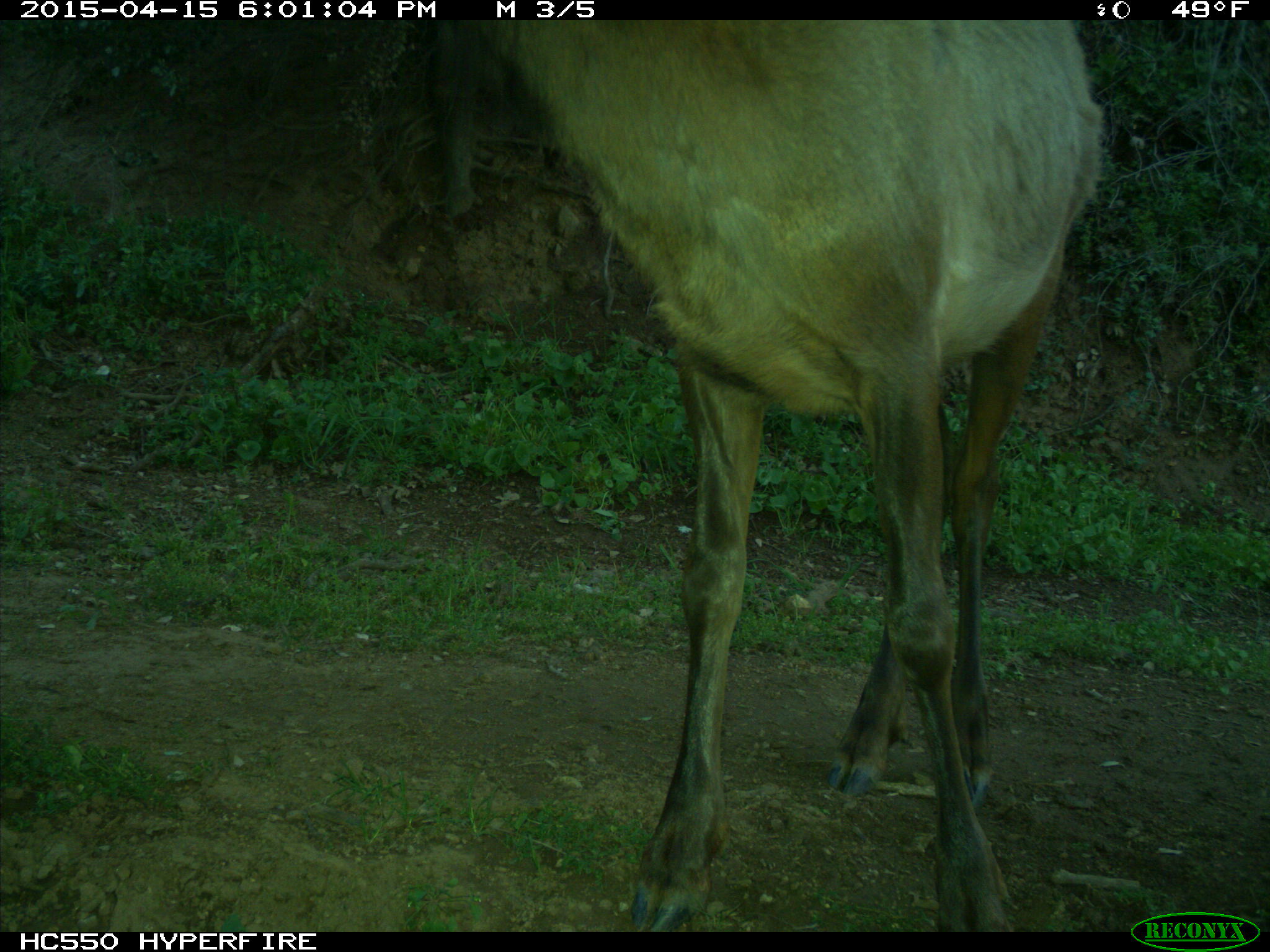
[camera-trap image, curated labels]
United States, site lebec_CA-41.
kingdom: Animalia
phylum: Chordata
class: Mammalia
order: Artiodactyla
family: Cervidae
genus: Cervus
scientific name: Cervus canadensis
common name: elk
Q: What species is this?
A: Cervus canadensis (elk).